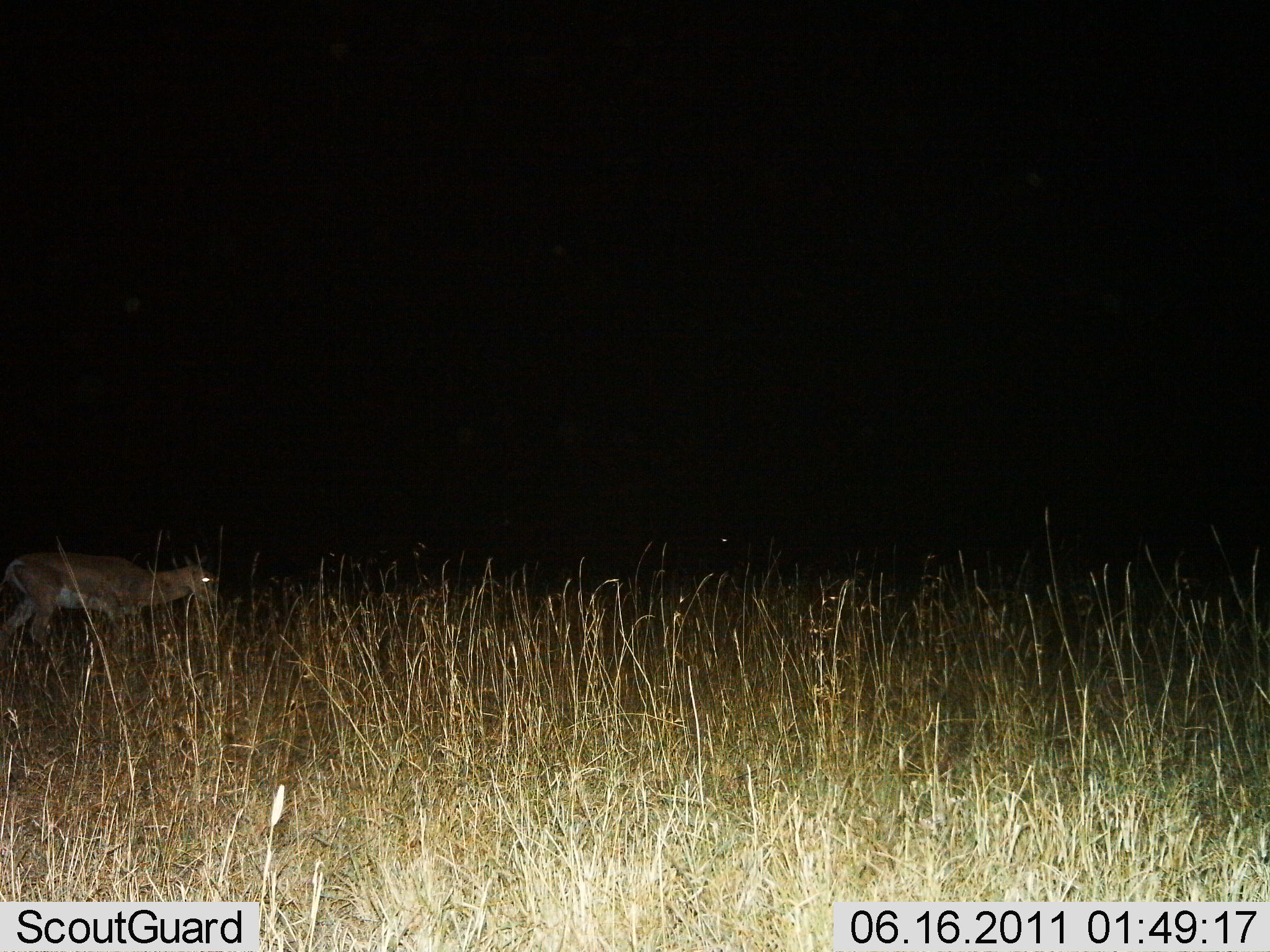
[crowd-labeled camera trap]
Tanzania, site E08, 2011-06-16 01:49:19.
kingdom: Animalia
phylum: Chordata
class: Mammalia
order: Artiodactyla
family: Bovidae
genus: Nanger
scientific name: Nanger granti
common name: grant's gazelle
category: gazellegrants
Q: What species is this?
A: Gazellegrants (grant's gazelle) (Nanger granti).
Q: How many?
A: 1.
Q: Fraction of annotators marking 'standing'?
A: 27%.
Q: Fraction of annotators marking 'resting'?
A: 0%.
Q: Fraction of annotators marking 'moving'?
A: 64%.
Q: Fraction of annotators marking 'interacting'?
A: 0%.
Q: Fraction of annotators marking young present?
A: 9%.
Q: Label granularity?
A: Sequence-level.